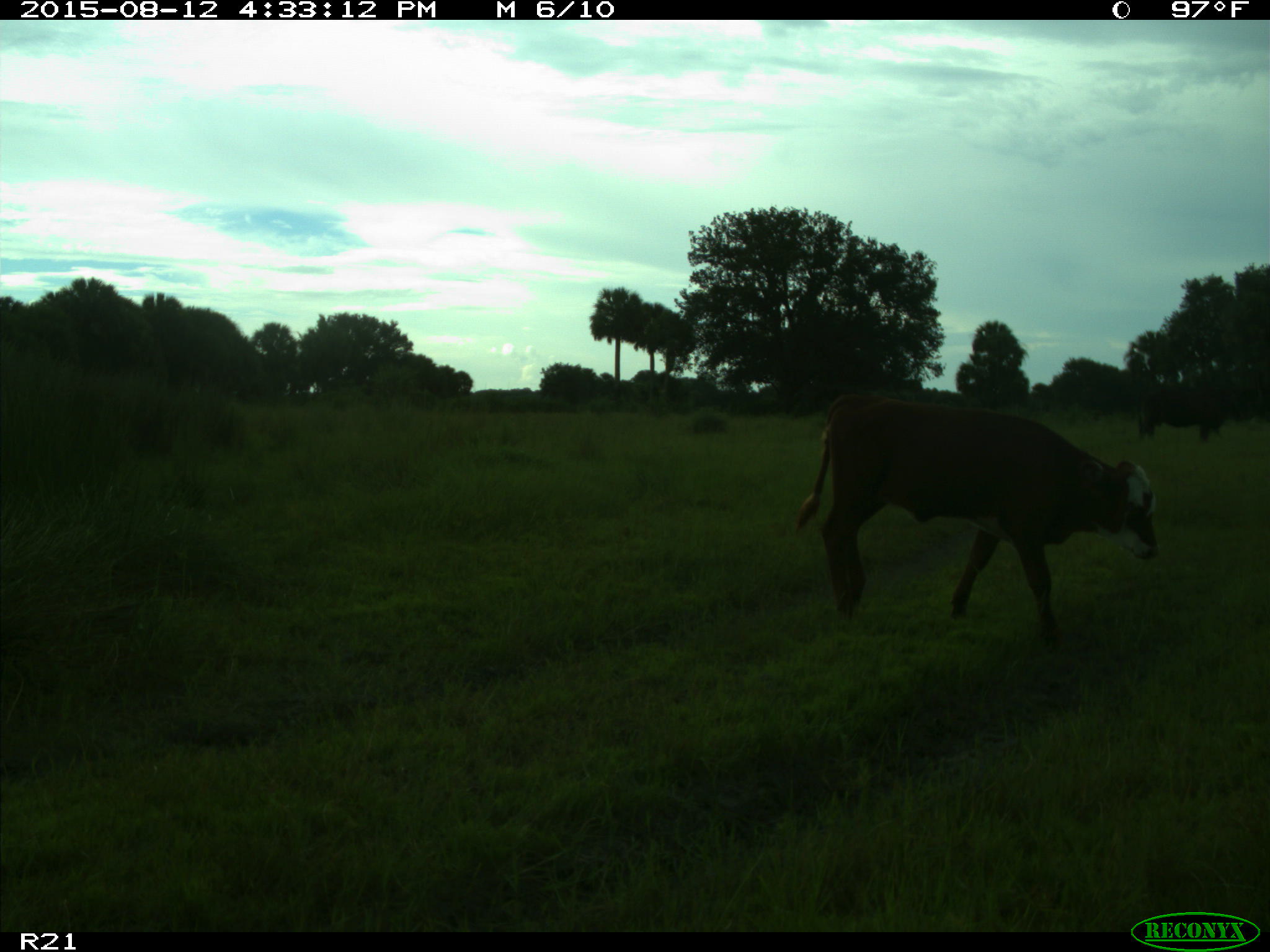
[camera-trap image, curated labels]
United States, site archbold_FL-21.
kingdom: Animalia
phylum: Chordata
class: Mammalia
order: Artiodactyla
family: Bovidae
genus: Bos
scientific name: Bos taurus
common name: domestic cow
Bos taurus (domestic cow).